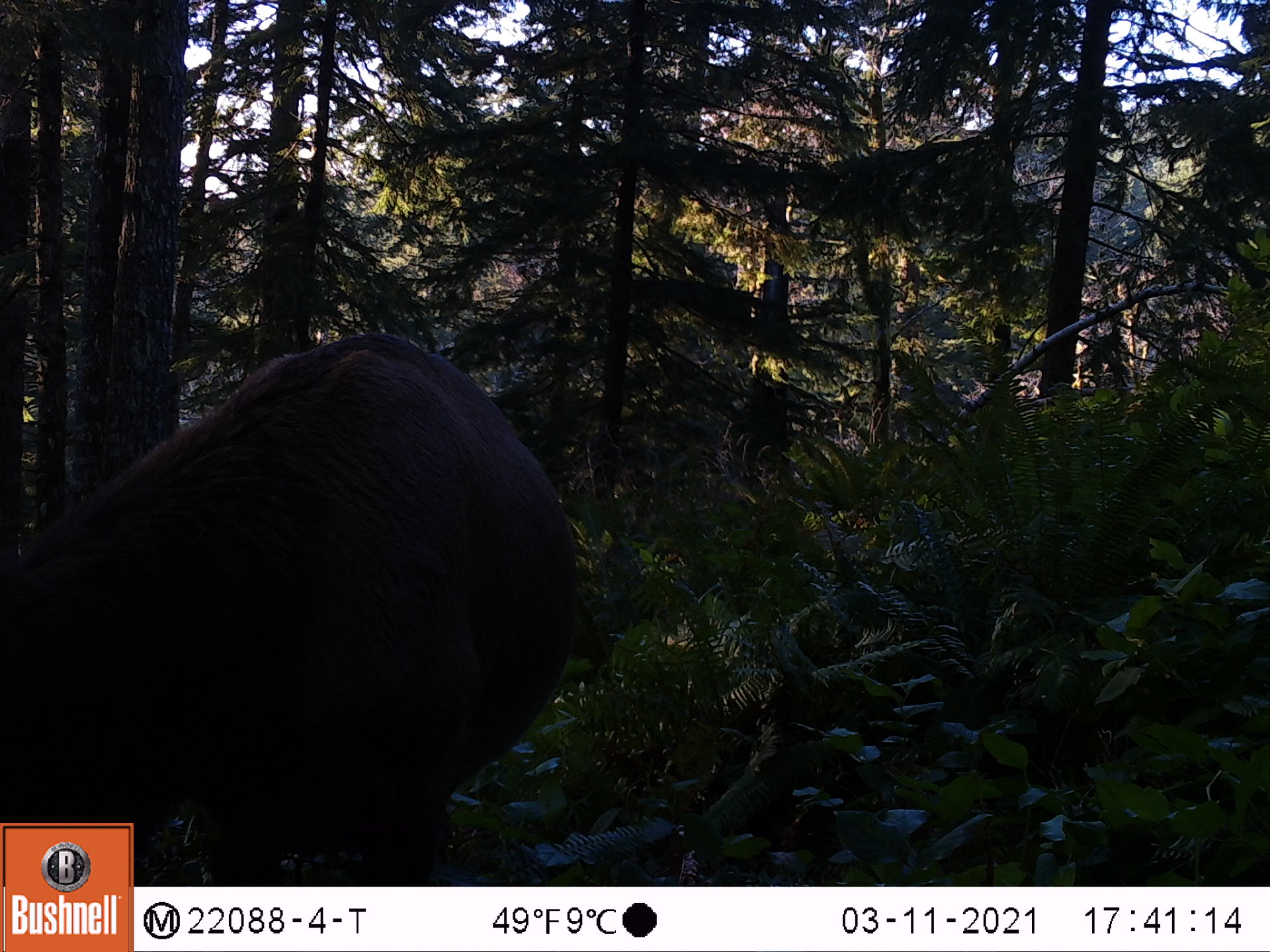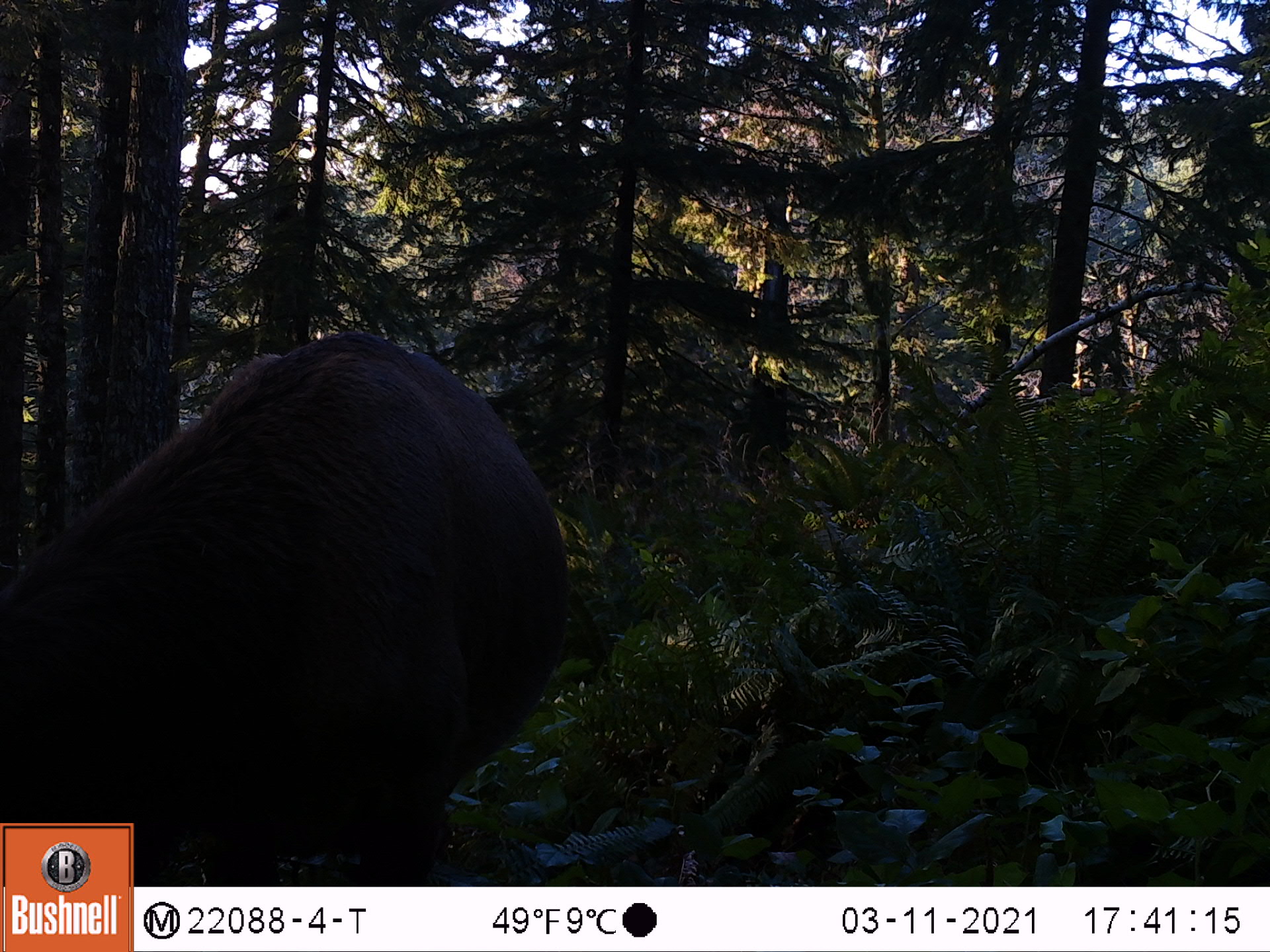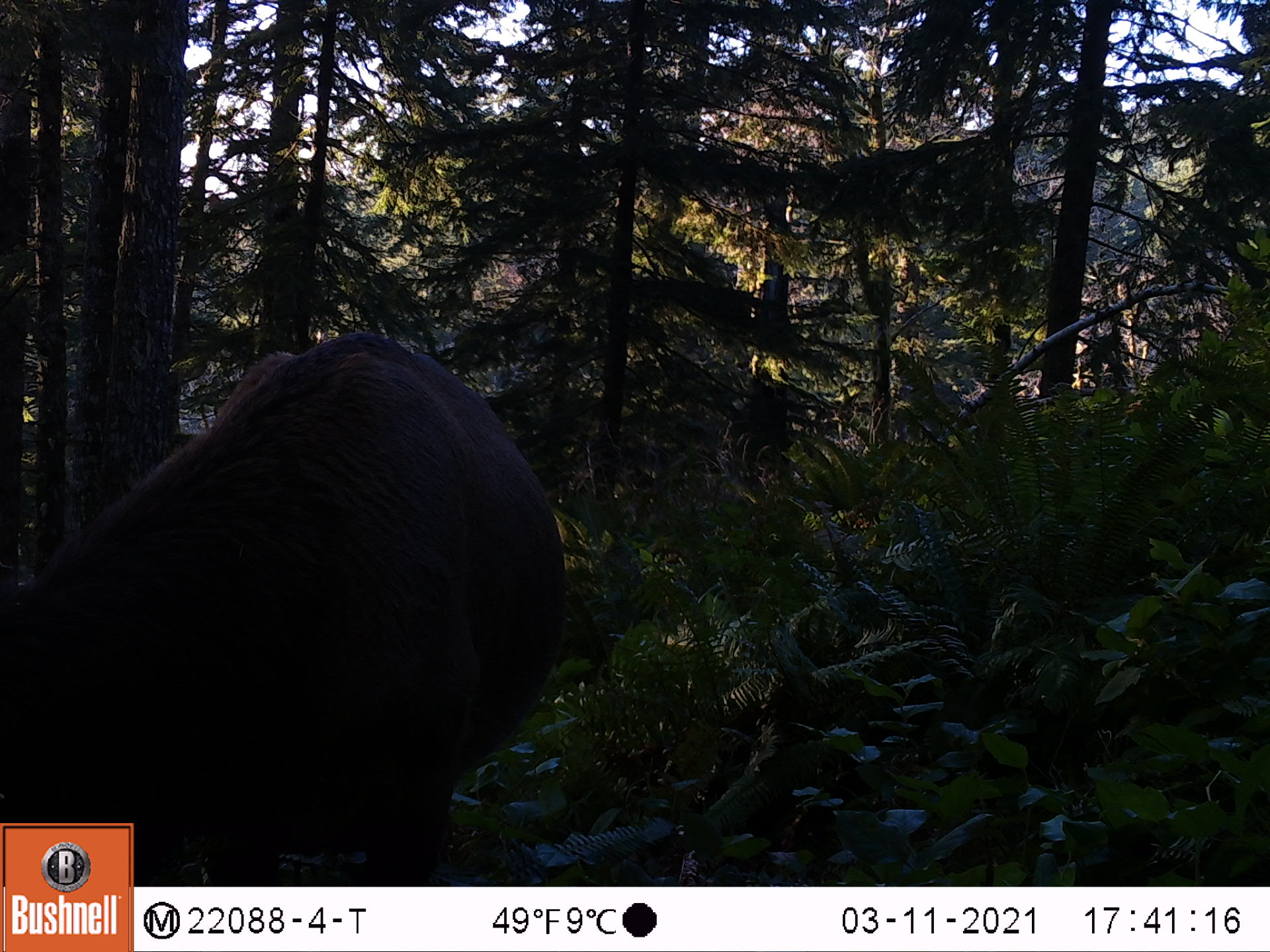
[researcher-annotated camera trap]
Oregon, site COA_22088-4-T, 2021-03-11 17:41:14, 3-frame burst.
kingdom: Animalia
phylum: Chordata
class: Mammalia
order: Artiodactyla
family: Cervidae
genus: Cervus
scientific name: Cervus canadensis roosevelti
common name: roosevelt elk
Roosevelt elk (Cervus canadensis roosevelti).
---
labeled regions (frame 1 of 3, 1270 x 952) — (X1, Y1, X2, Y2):
roosevelt elk: (0, 308, 626, 819)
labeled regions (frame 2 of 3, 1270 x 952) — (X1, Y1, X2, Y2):
roosevelt elk: (0, 299, 597, 818)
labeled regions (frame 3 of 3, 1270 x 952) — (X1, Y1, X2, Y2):
roosevelt elk: (0, 307, 609, 818)